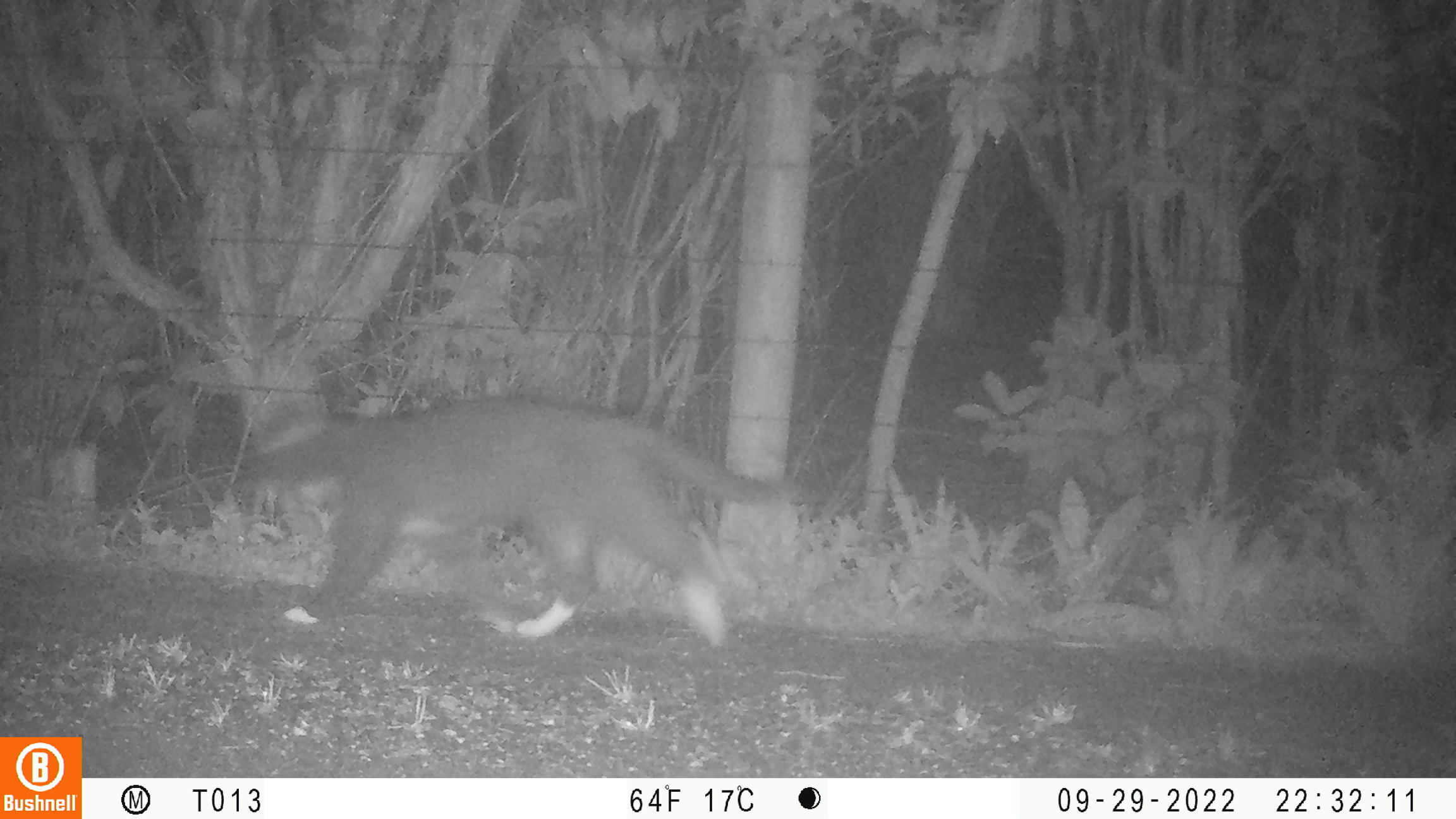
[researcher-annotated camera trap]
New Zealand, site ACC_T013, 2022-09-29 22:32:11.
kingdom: Animalia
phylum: Chordata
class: Mammalia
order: Carnivora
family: Felidae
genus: Felis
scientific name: Felis catus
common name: domestic cat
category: cat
Cat (domestic cat) (Felis catus).